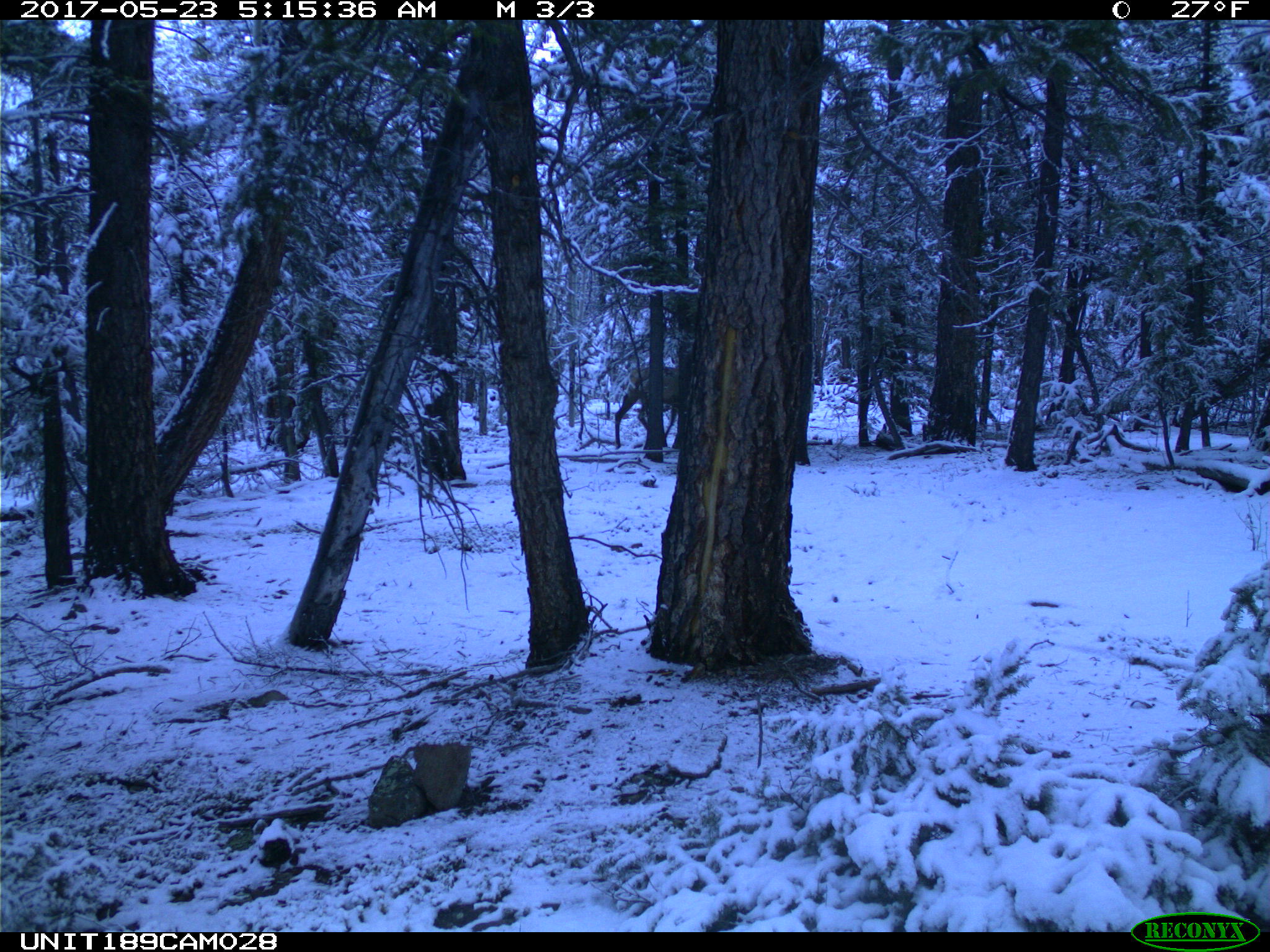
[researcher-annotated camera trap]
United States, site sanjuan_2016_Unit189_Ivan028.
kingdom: Animalia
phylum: Chordata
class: Mammalia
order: Artiodactyla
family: Cervidae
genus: Cervus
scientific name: Cervus elaphus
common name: red deer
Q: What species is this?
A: Cervus elaphus (red deer).